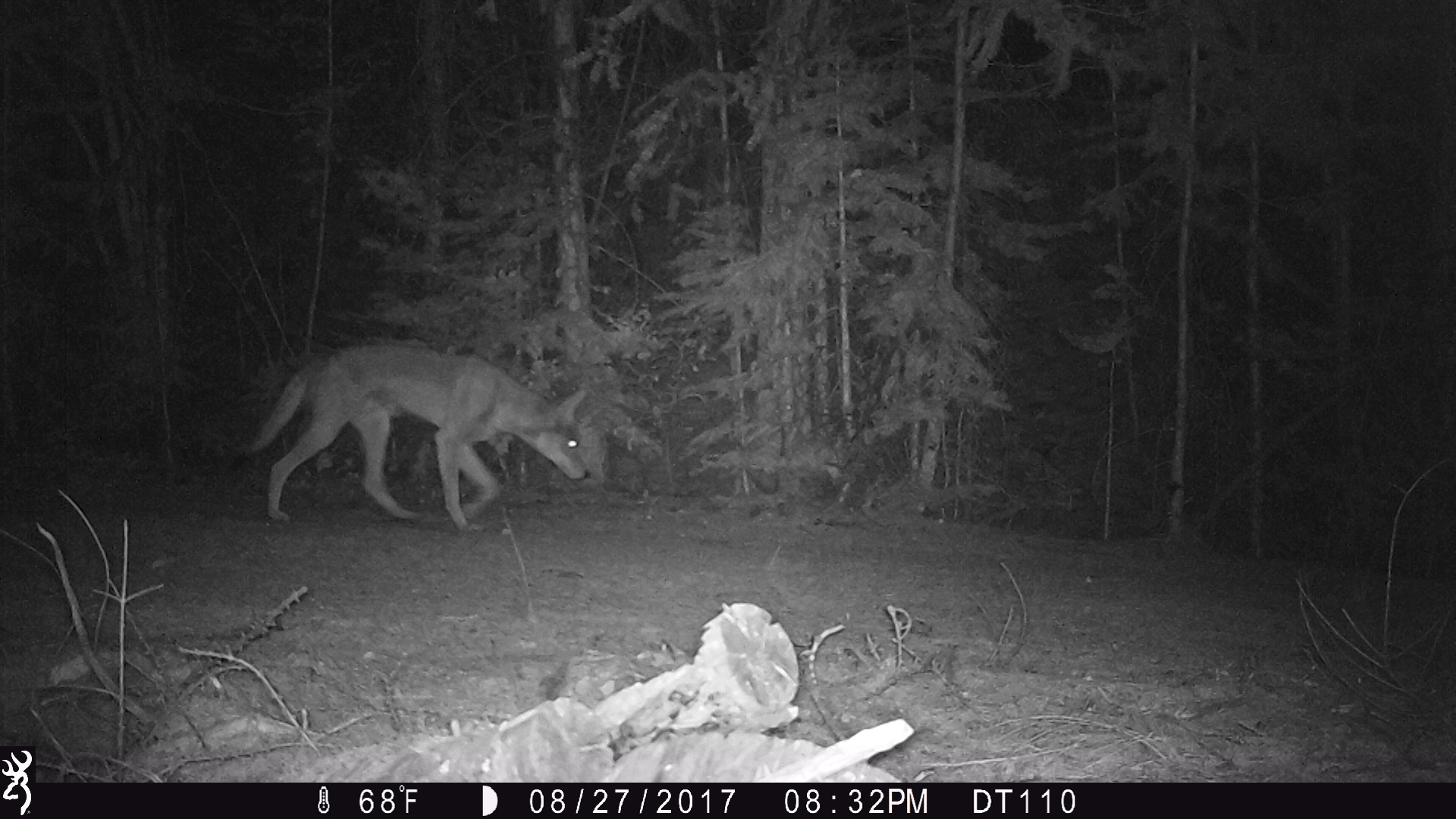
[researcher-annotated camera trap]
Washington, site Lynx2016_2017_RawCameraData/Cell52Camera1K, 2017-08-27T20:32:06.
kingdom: Animalia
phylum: Chordata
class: Mammalia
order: Carnivora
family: Canidae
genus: Canis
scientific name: Canis latrans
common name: coyote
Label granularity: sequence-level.